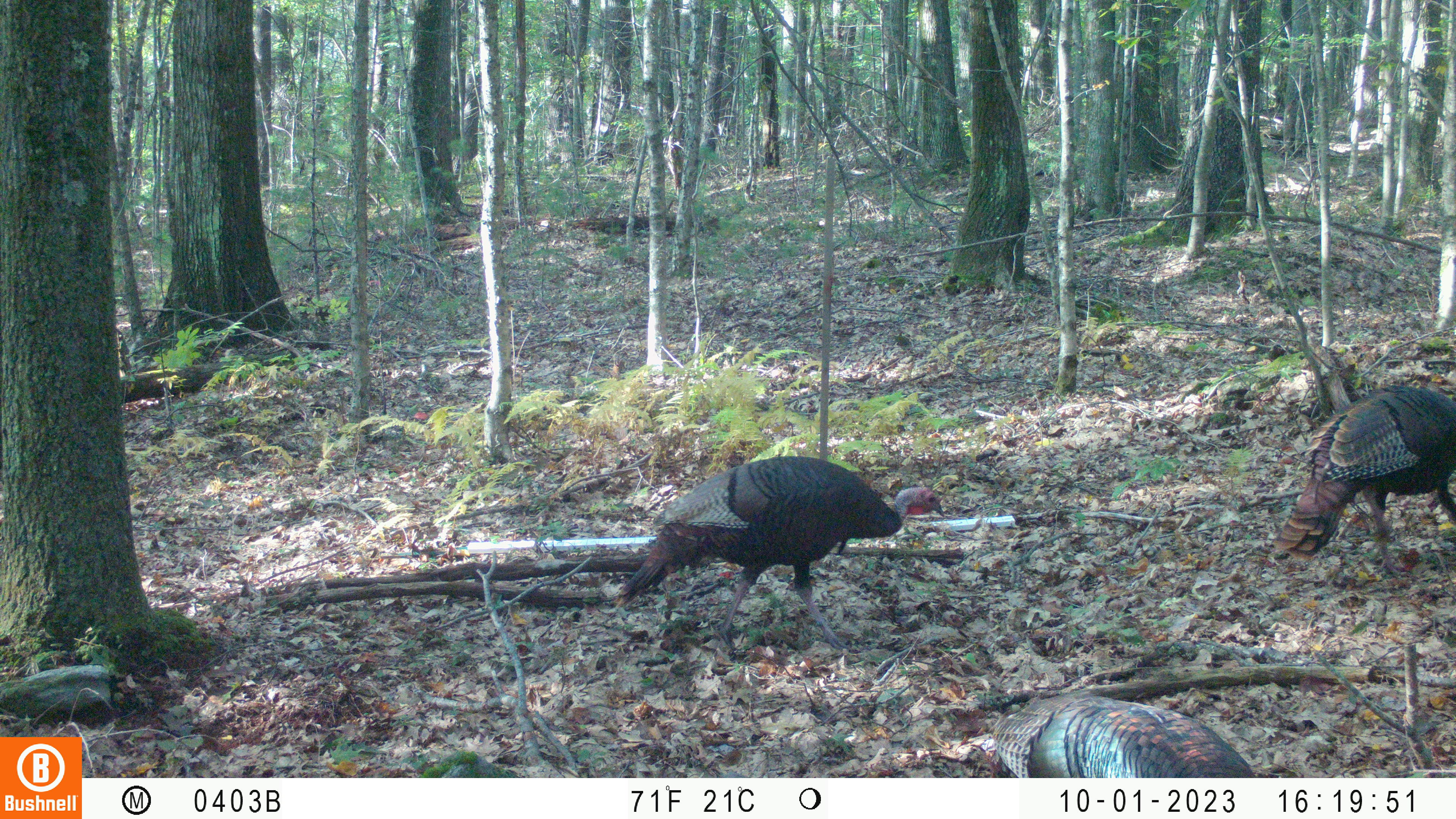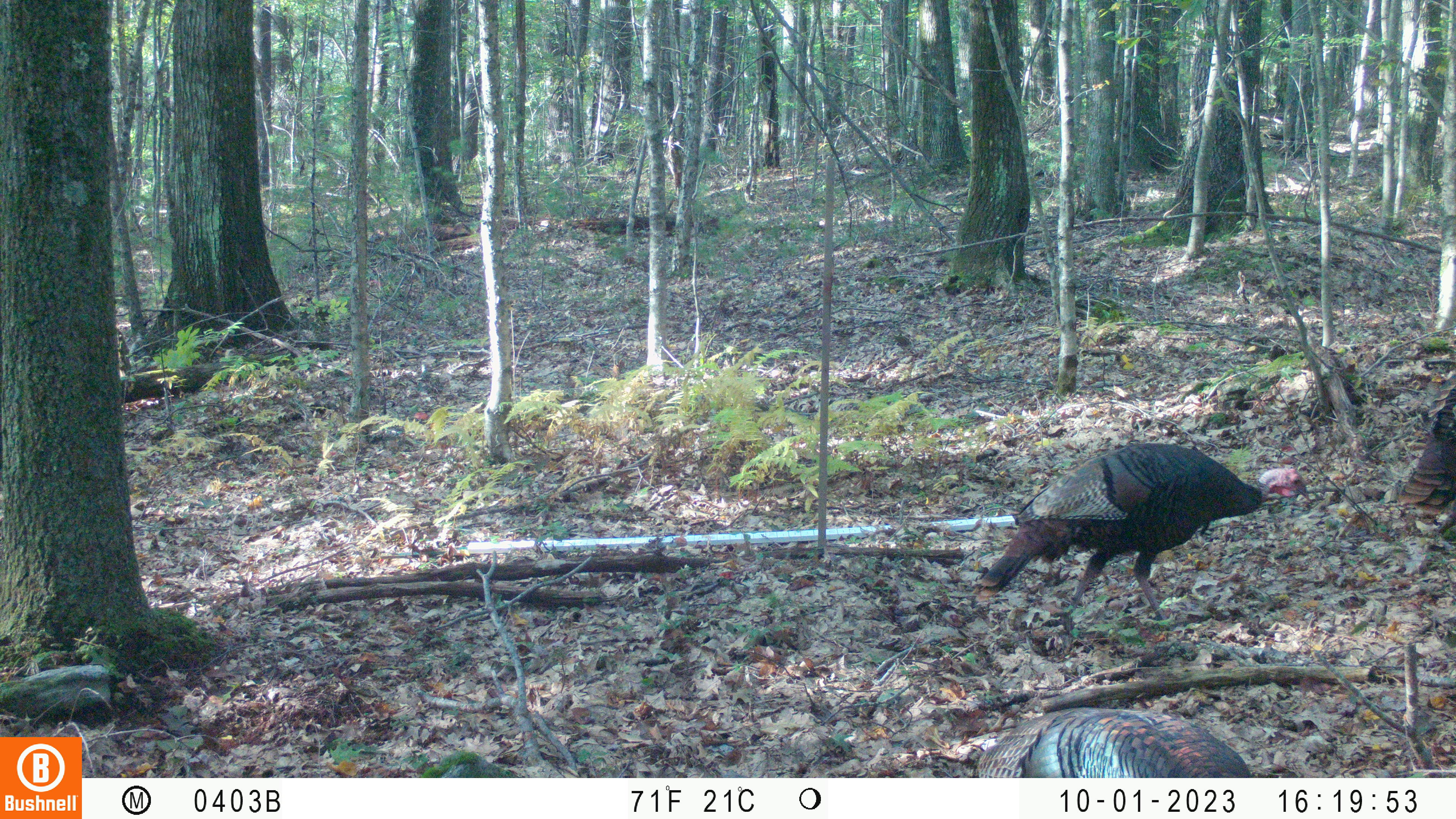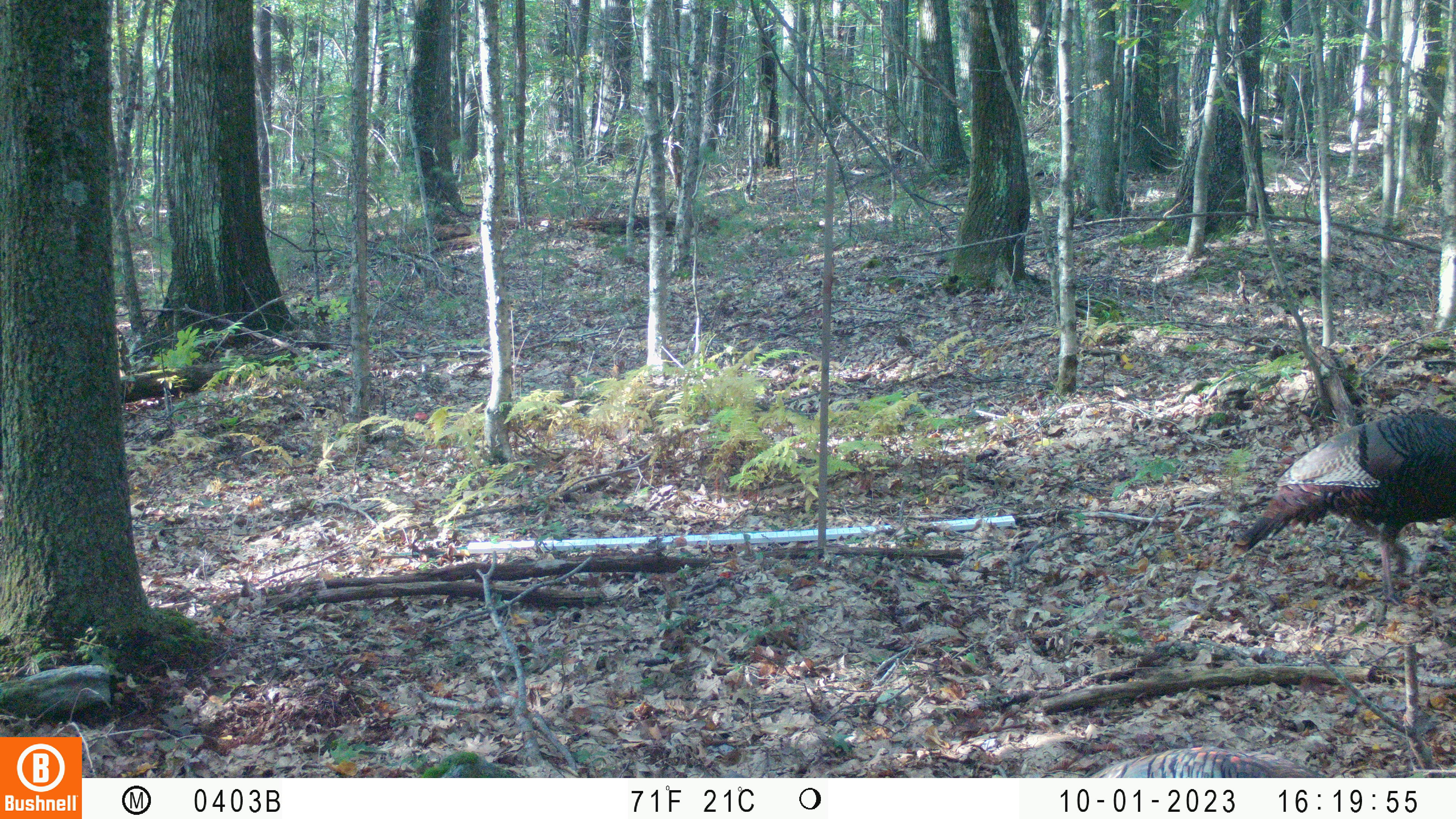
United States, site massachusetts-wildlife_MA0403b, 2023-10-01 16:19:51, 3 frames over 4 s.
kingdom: Animalia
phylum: Chordata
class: Aves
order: Galliformes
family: Phasianidae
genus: Meleagris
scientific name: Meleagris gallopavo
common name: wild turkey